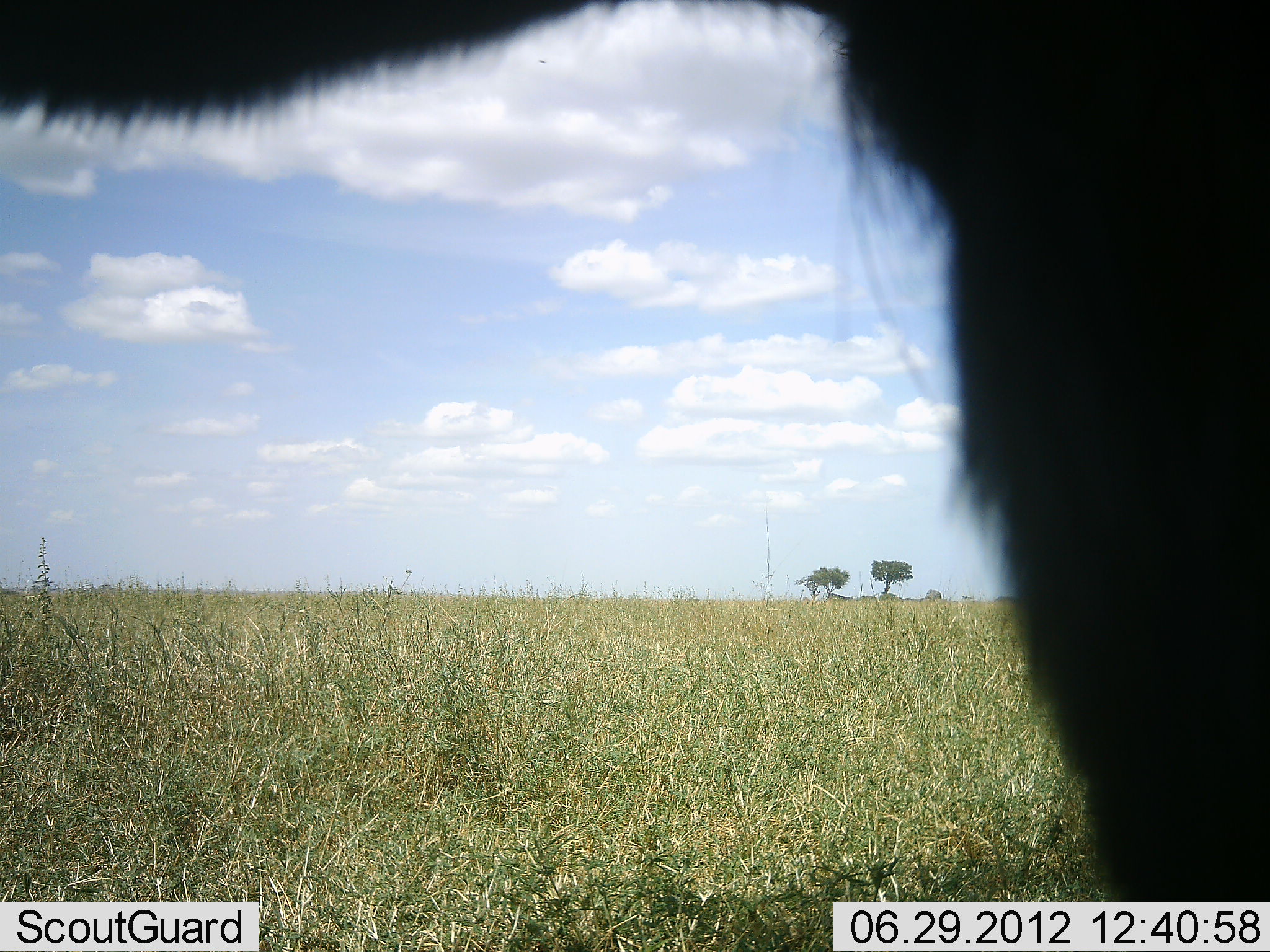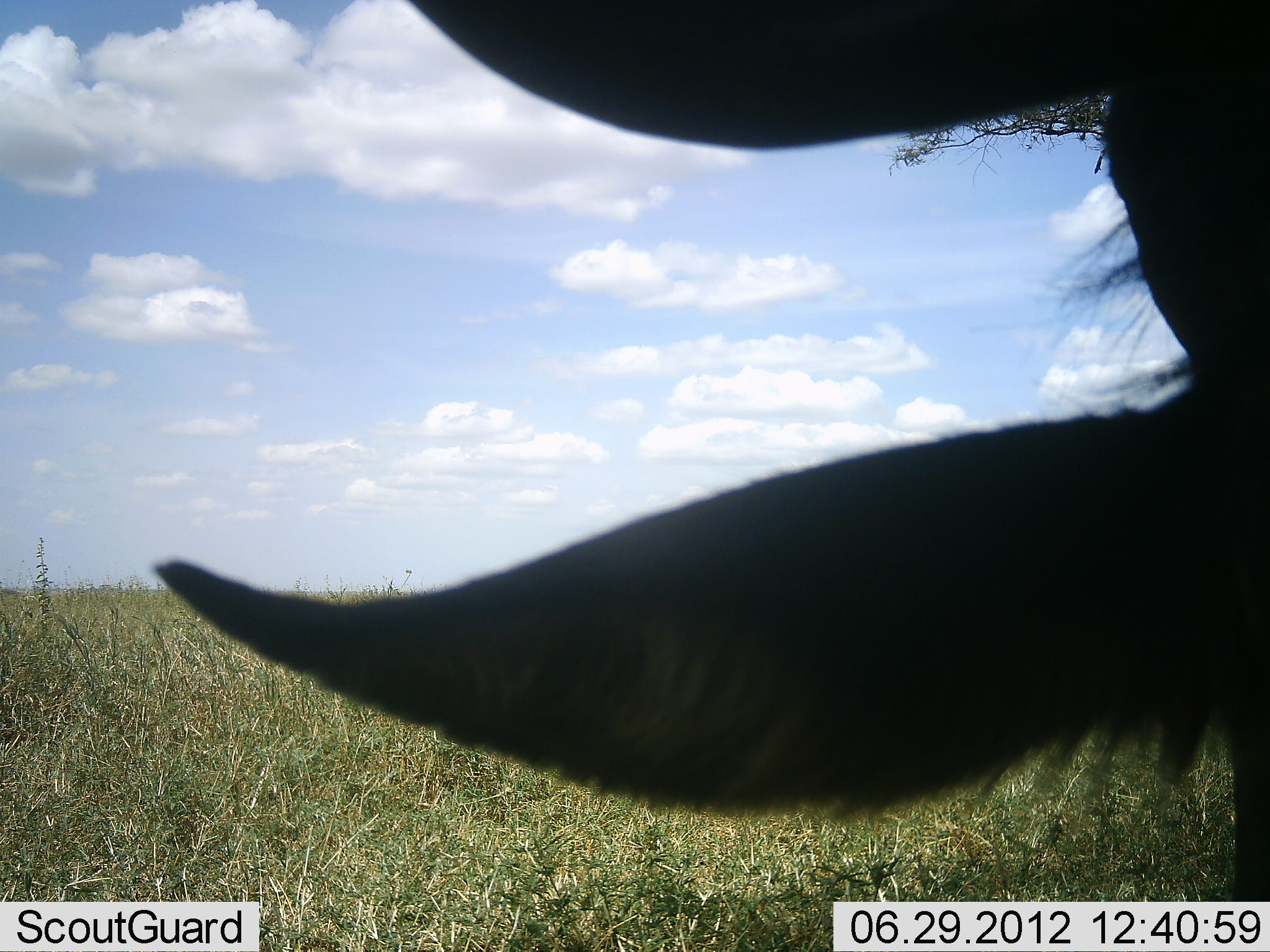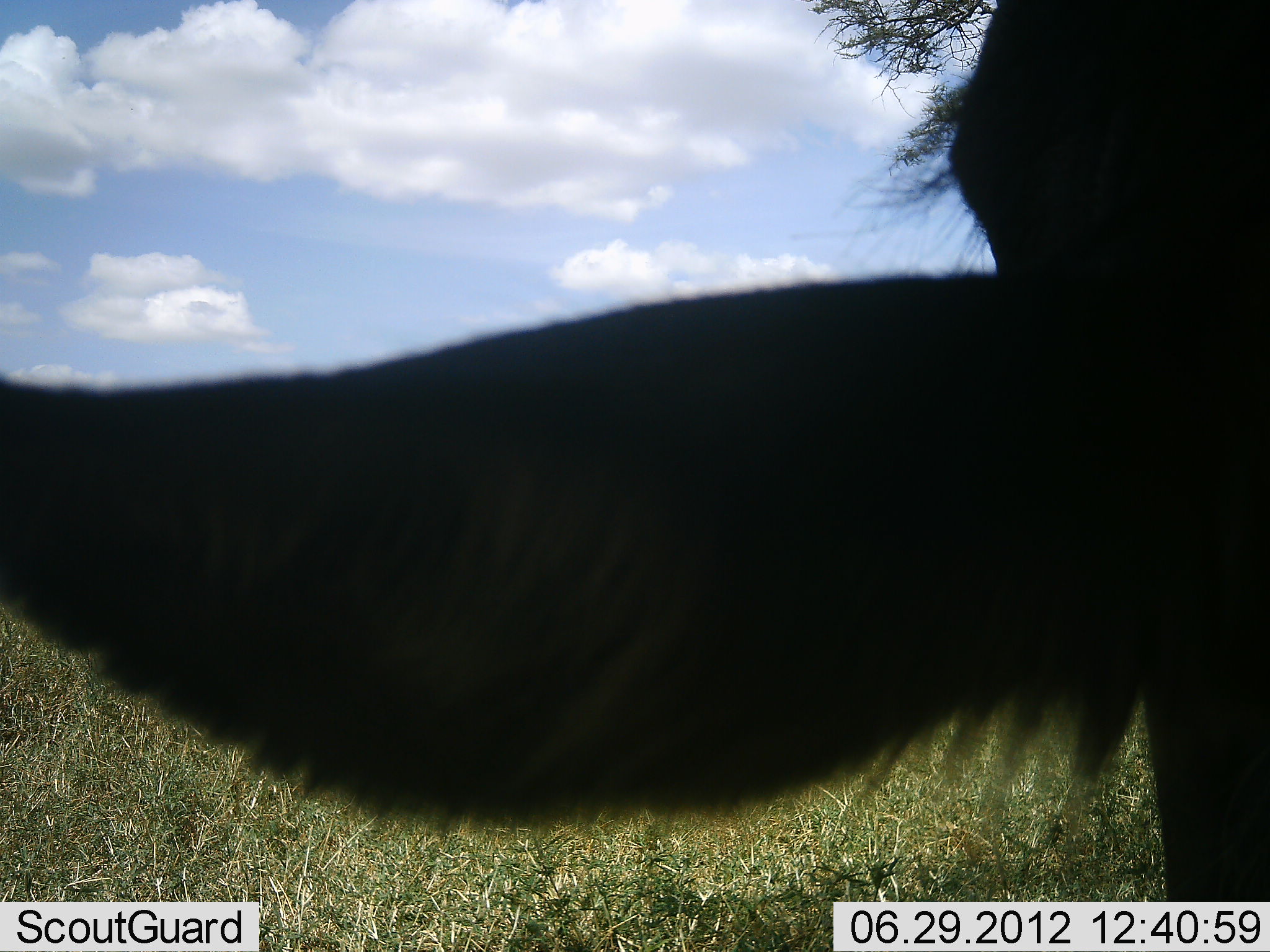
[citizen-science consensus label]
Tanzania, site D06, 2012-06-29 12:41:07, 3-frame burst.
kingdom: Animalia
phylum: Chordata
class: Mammalia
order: Artiodactyla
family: Bovidae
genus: Connochaetes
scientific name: Connochaetes taurinus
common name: blue wildebeest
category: wildebeest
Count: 1.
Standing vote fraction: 70%.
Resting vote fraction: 20%.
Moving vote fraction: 0%.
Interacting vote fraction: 10%.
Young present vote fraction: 0%.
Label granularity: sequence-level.